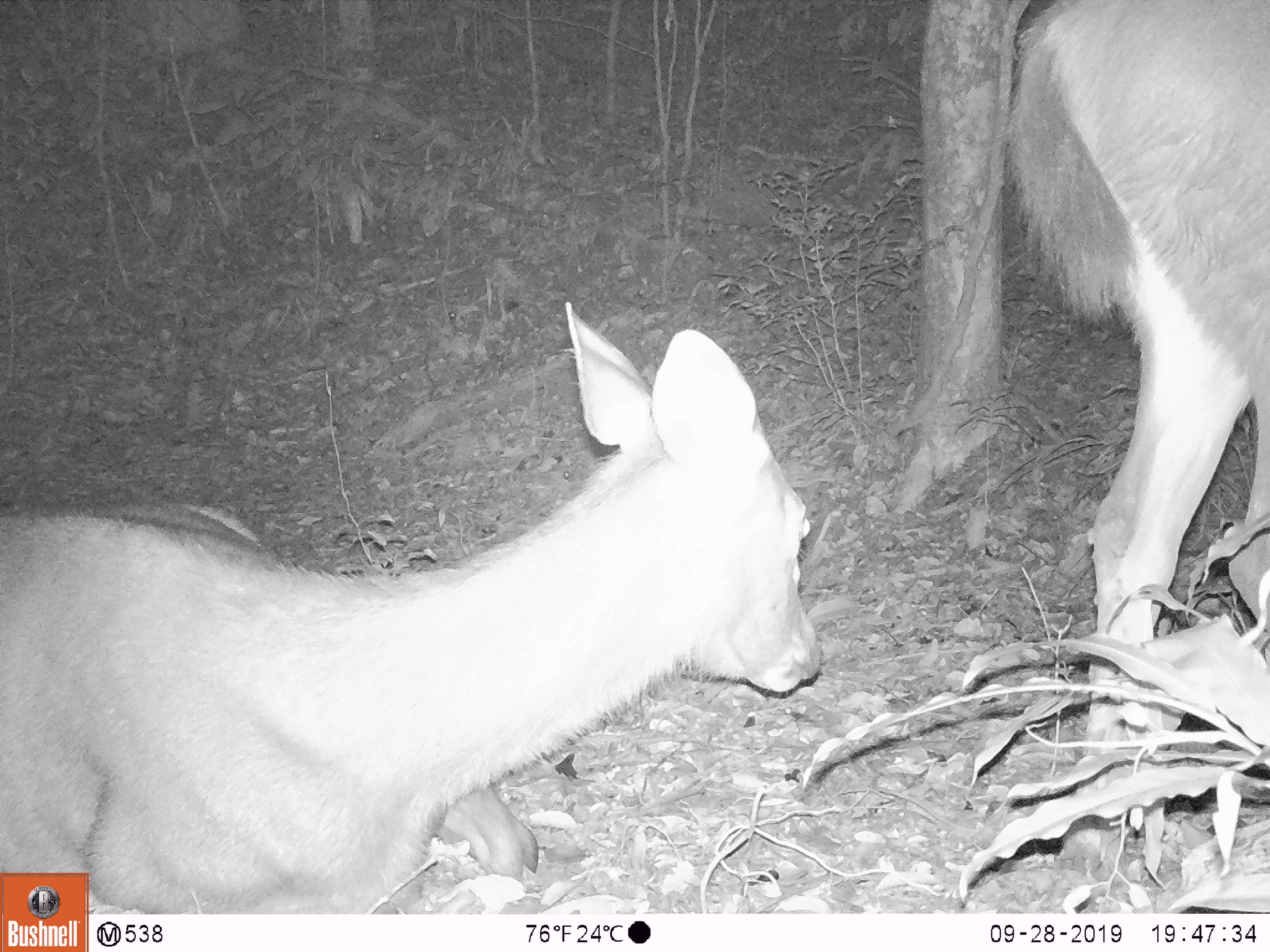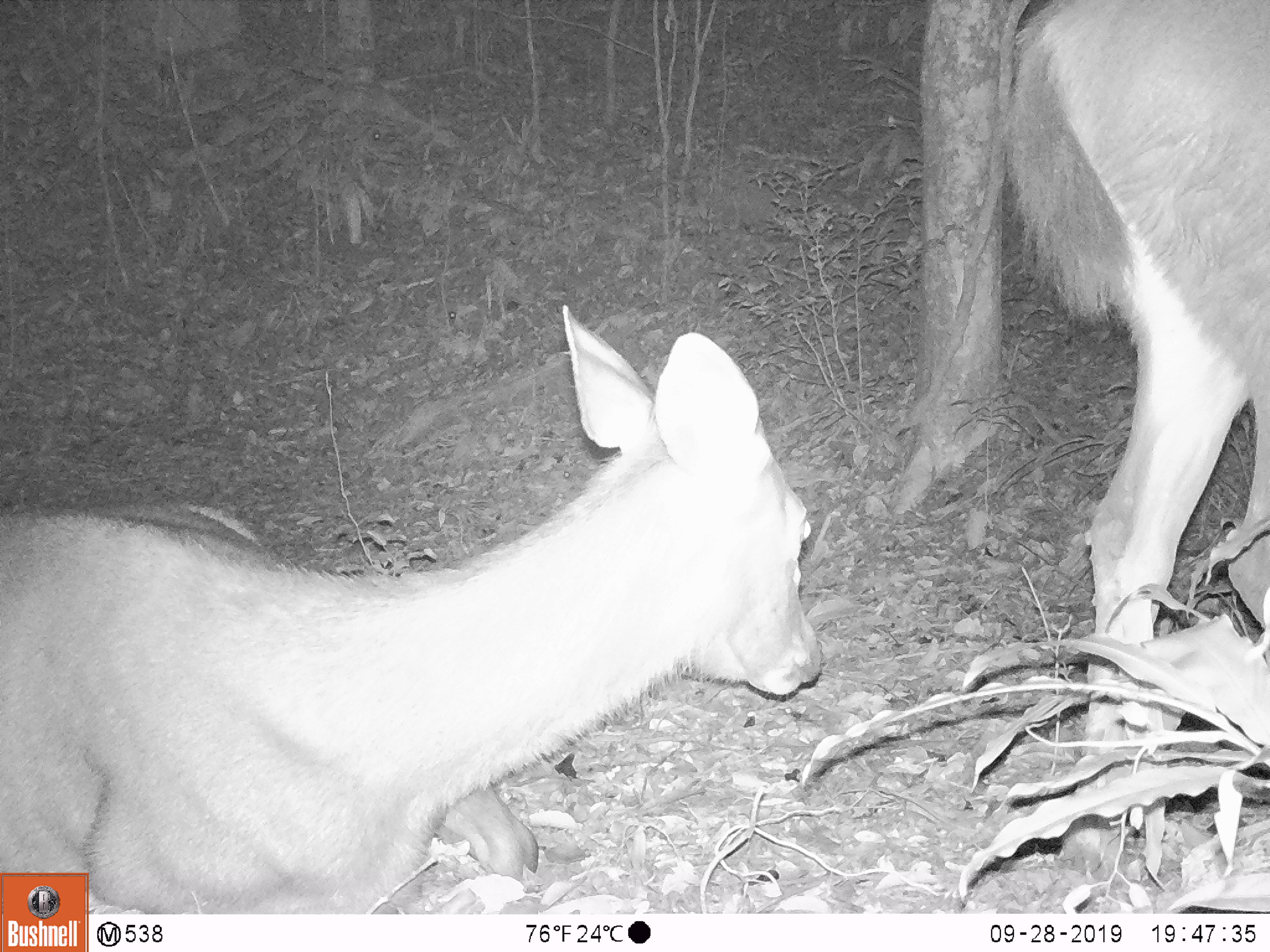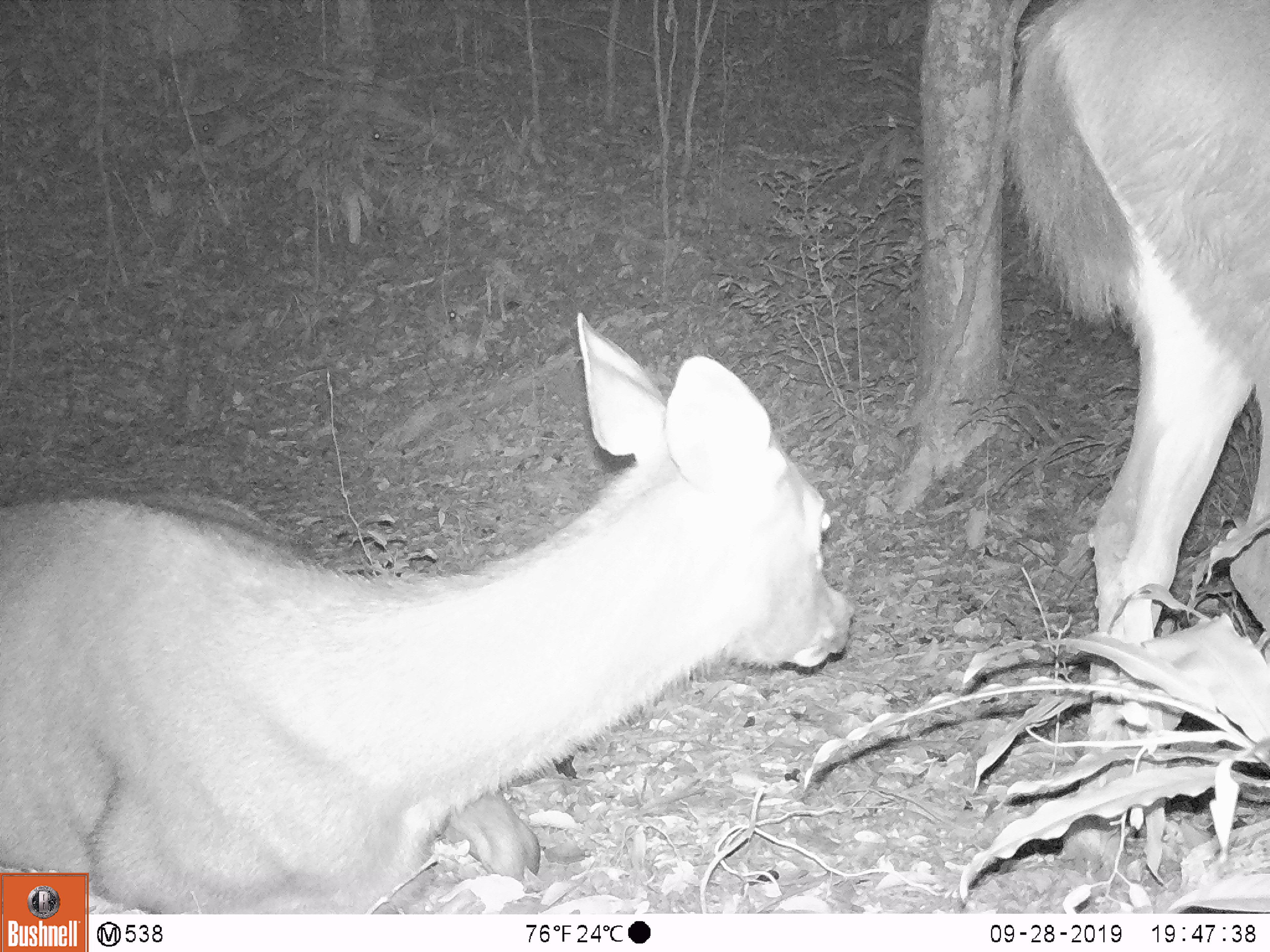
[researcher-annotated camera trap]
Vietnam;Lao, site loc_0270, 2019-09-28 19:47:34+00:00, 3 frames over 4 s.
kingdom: Animalia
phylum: Chordata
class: Mammalia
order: Artiodactyla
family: Cervidae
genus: Rusa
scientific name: Rusa unicolor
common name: sambar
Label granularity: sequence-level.